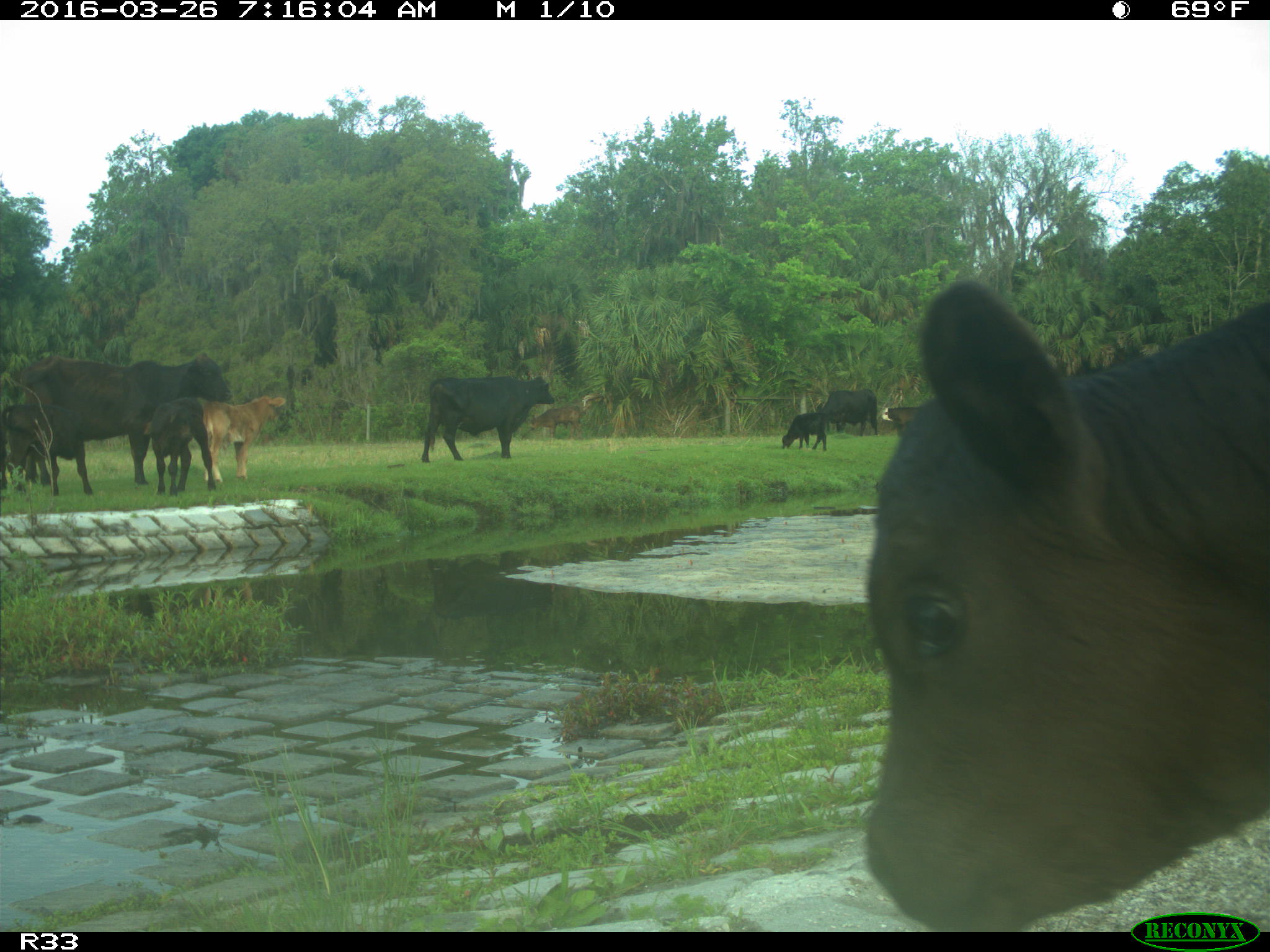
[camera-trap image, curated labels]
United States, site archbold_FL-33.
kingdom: Animalia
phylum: Chordata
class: Mammalia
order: Artiodactyla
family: Bovidae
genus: Bos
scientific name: Bos taurus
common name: domestic cow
Bos taurus (domestic cow).